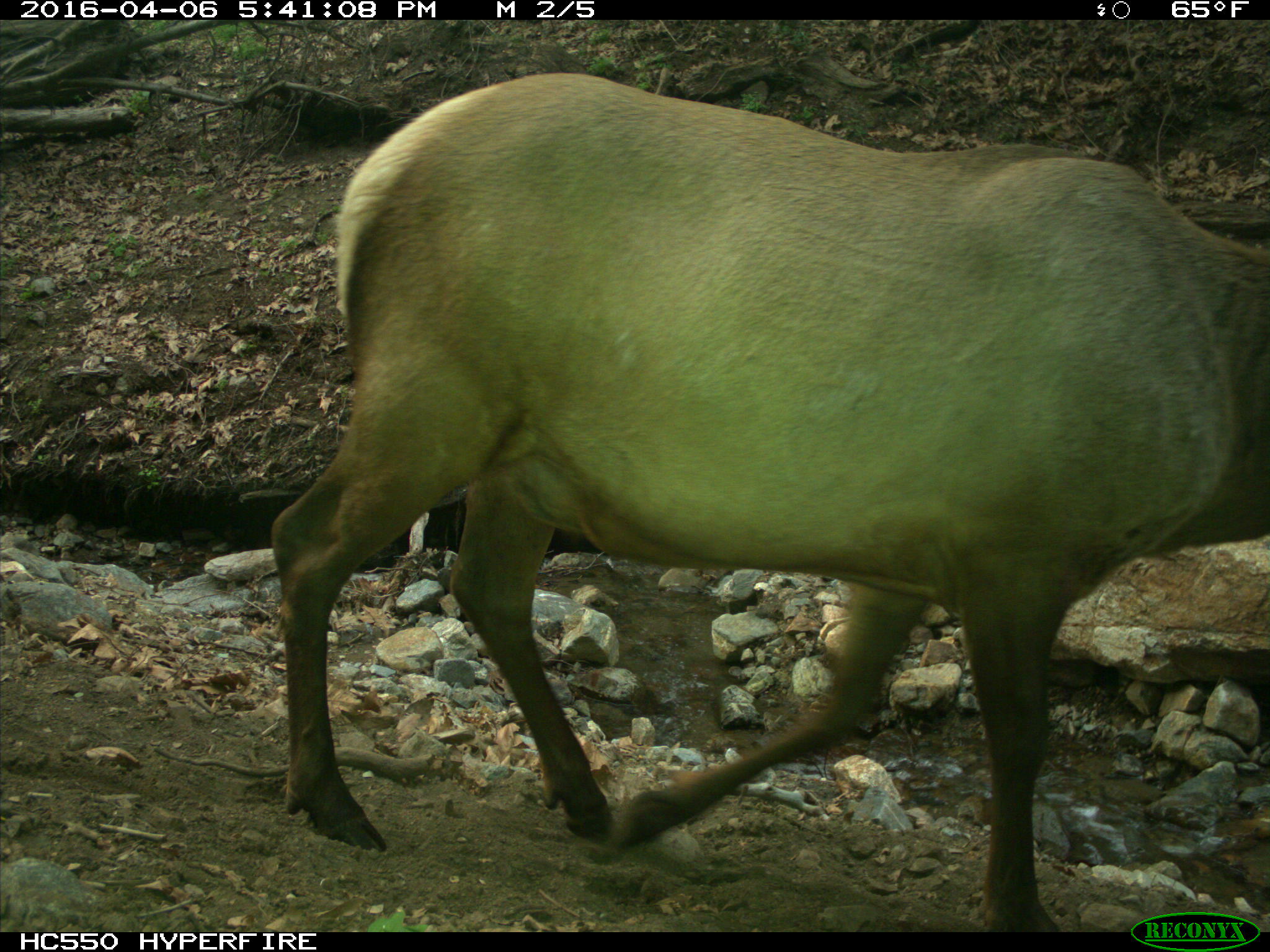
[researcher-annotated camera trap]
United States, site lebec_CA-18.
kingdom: Animalia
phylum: Chordata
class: Mammalia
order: Artiodactyla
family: Cervidae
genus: Cervus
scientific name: Cervus canadensis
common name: elk